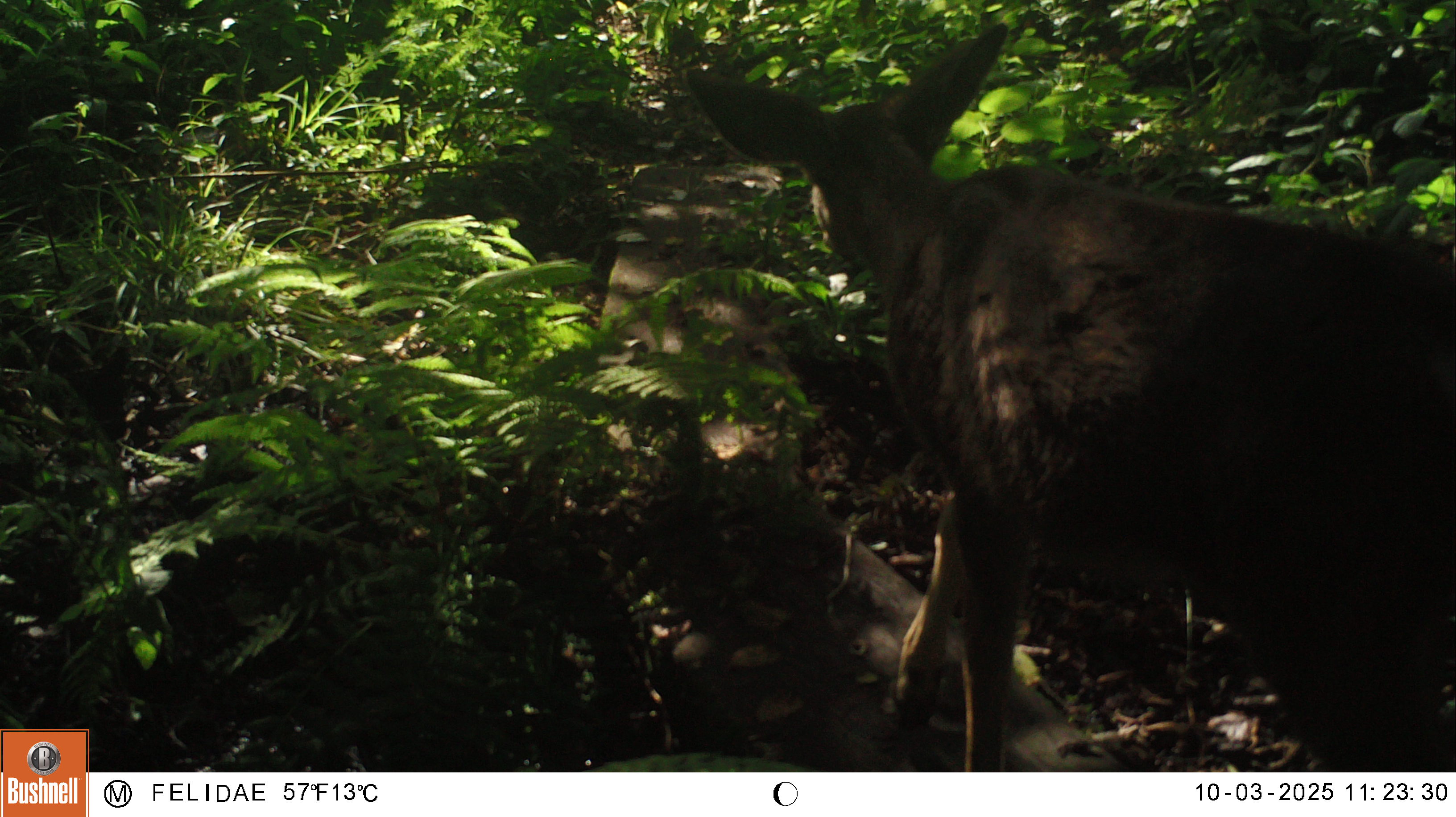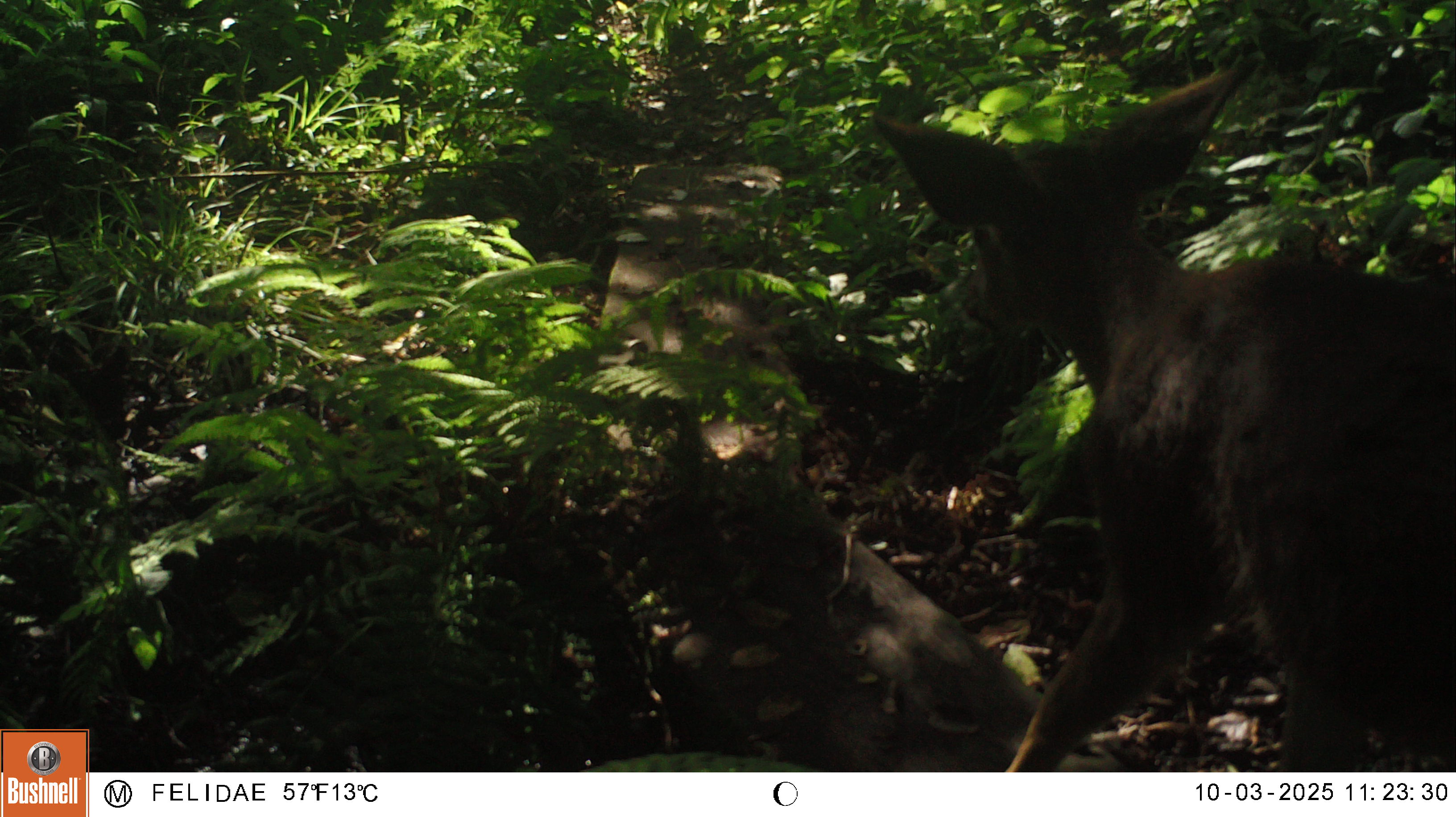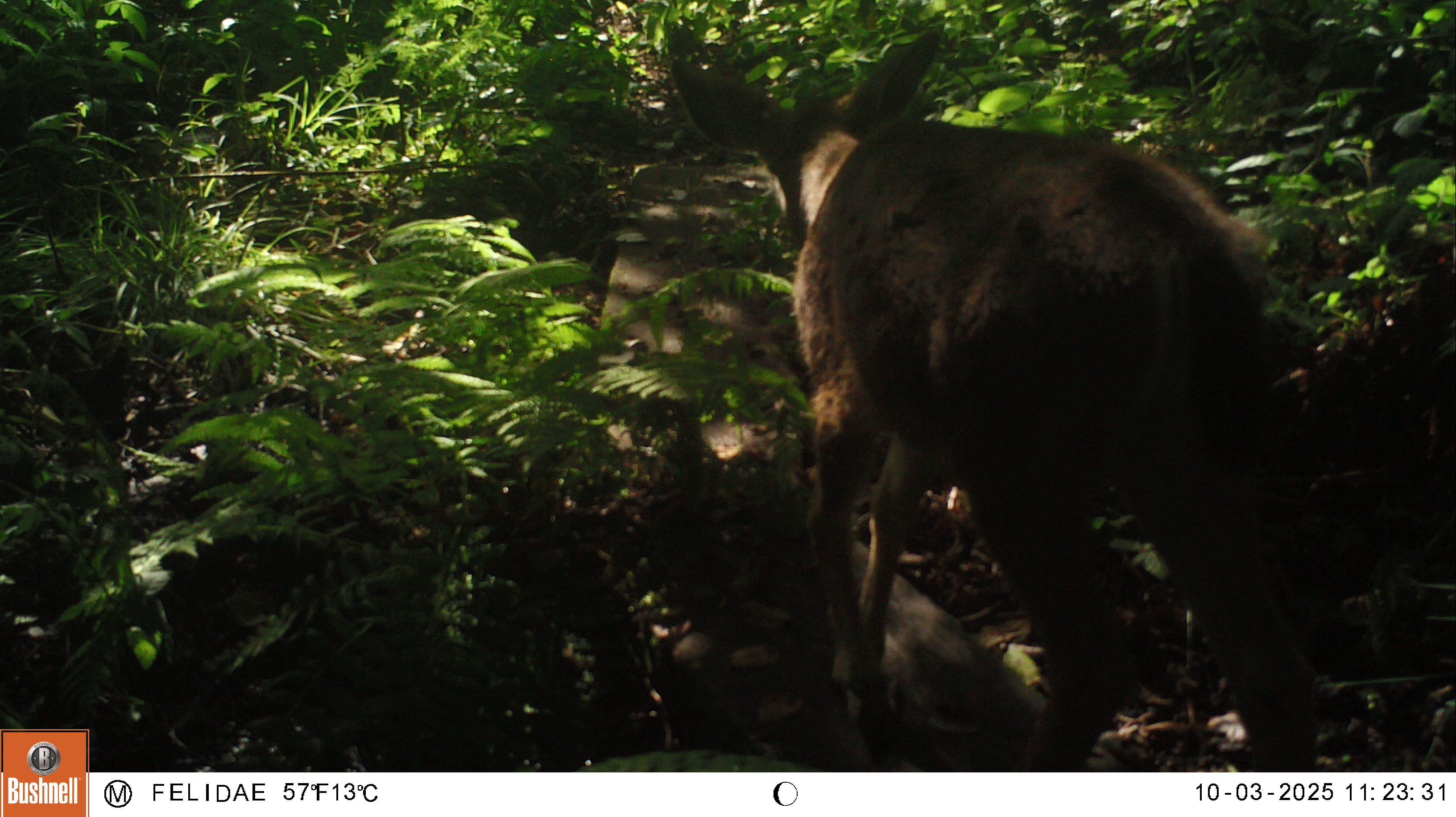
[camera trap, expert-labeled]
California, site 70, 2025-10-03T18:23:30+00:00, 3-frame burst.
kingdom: Animalia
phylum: Chordata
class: Mammalia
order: Artiodactyla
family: Cervidae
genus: Odocoileus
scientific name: Odocoileus hemionus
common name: mule deer